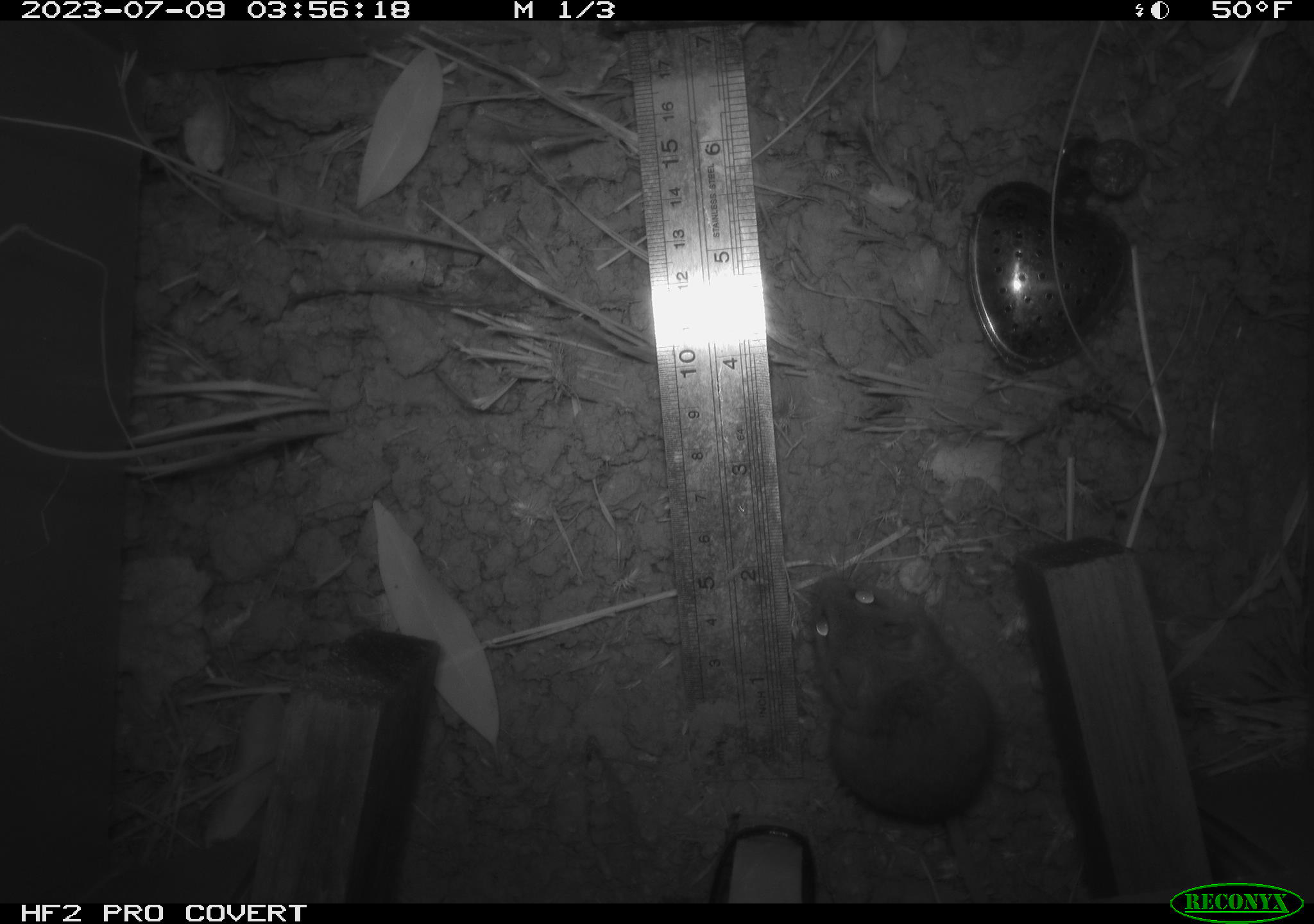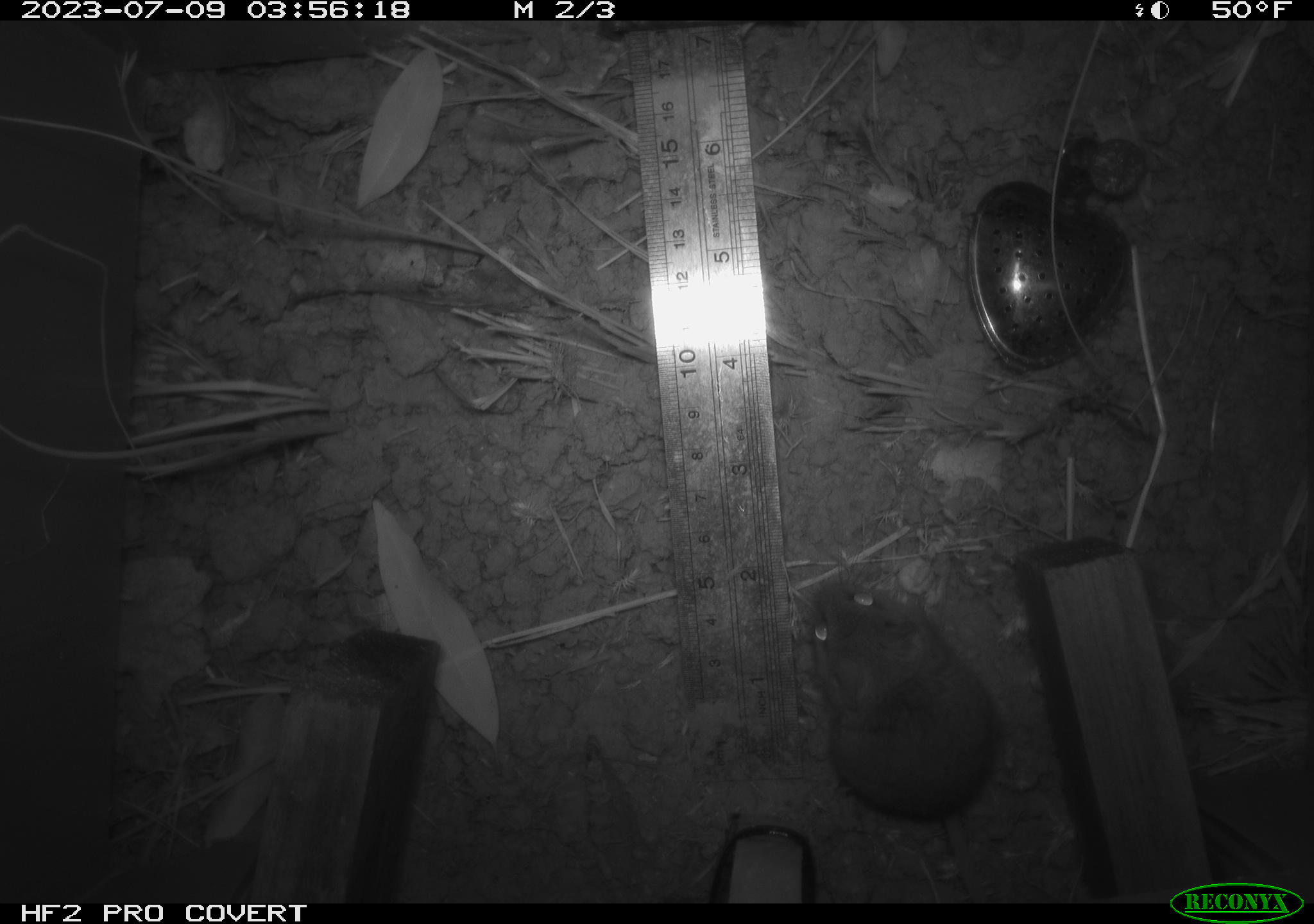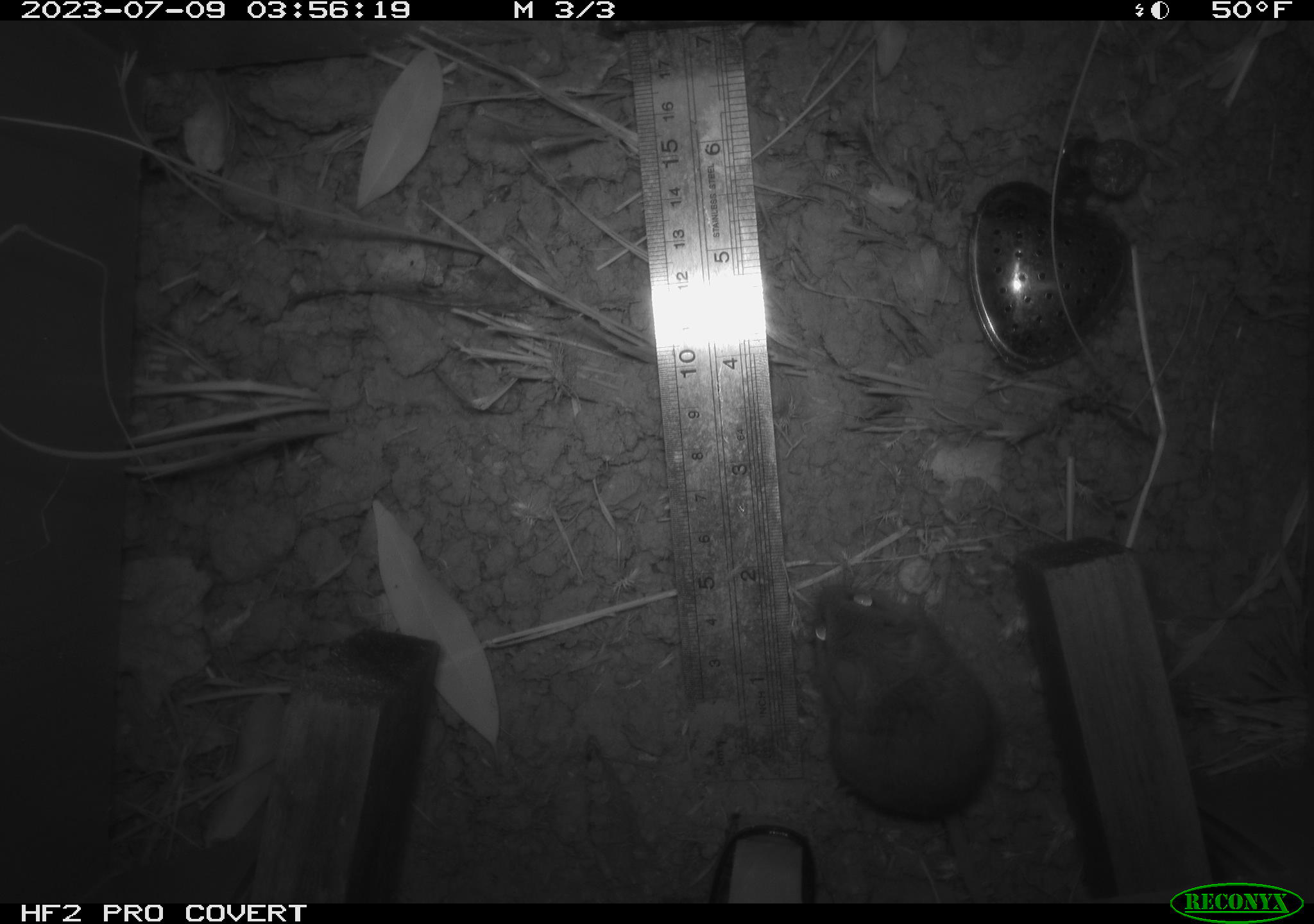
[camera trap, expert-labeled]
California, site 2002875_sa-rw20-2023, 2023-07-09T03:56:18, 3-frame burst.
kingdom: Animalia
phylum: Chordata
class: Mammalia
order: Rodentia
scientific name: Rodentia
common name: mouse species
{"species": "mouse species (Rodentia)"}